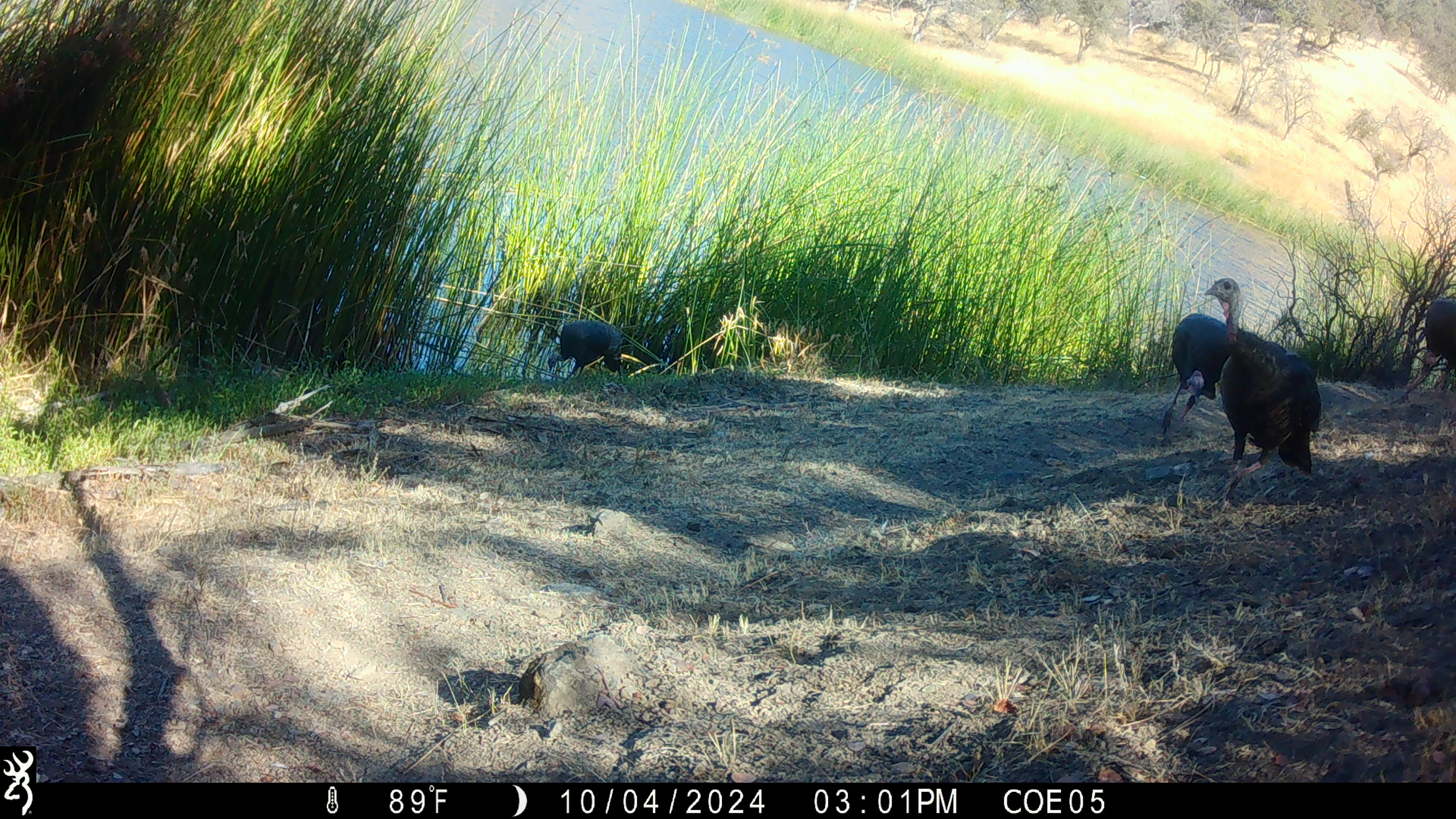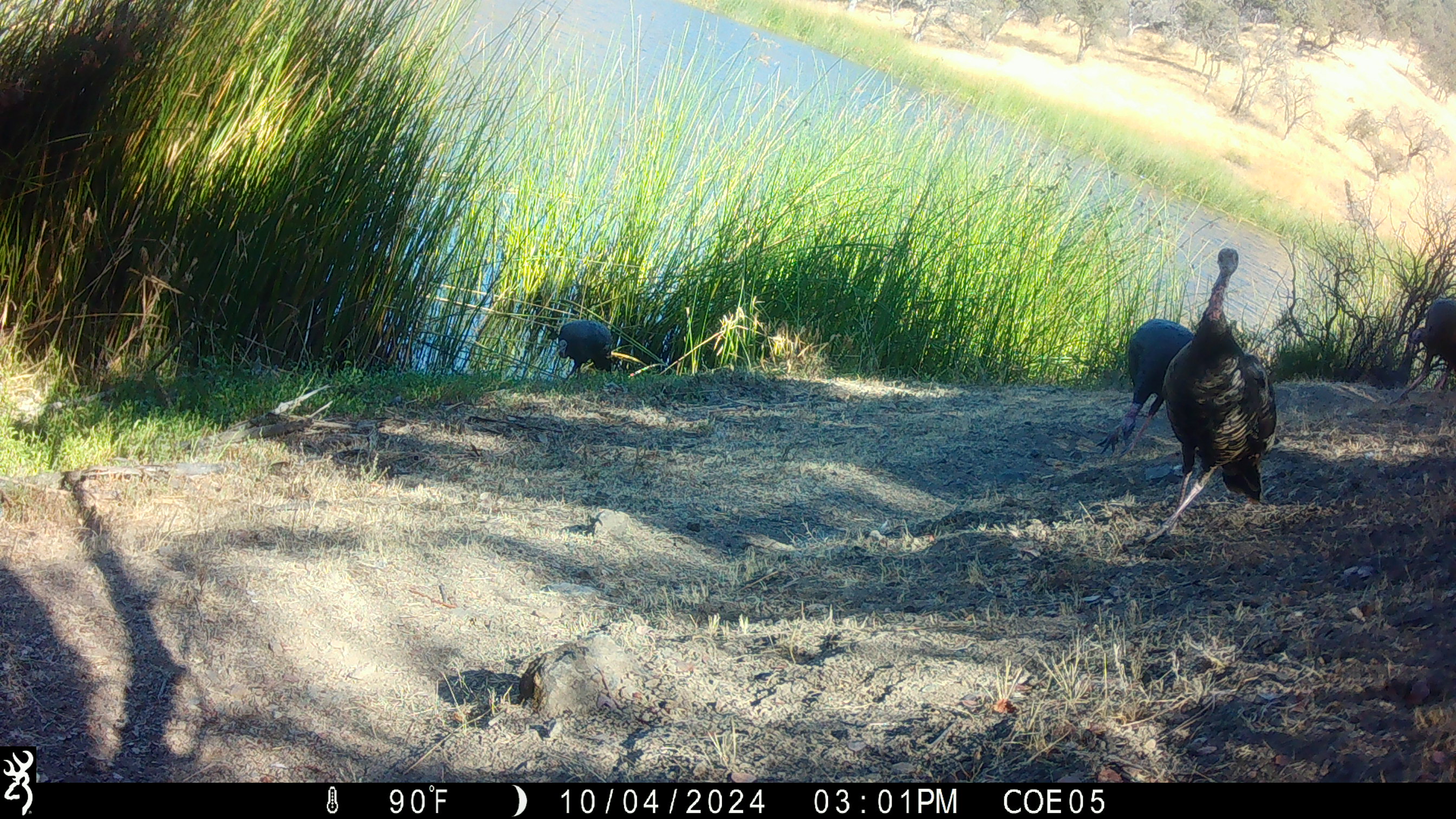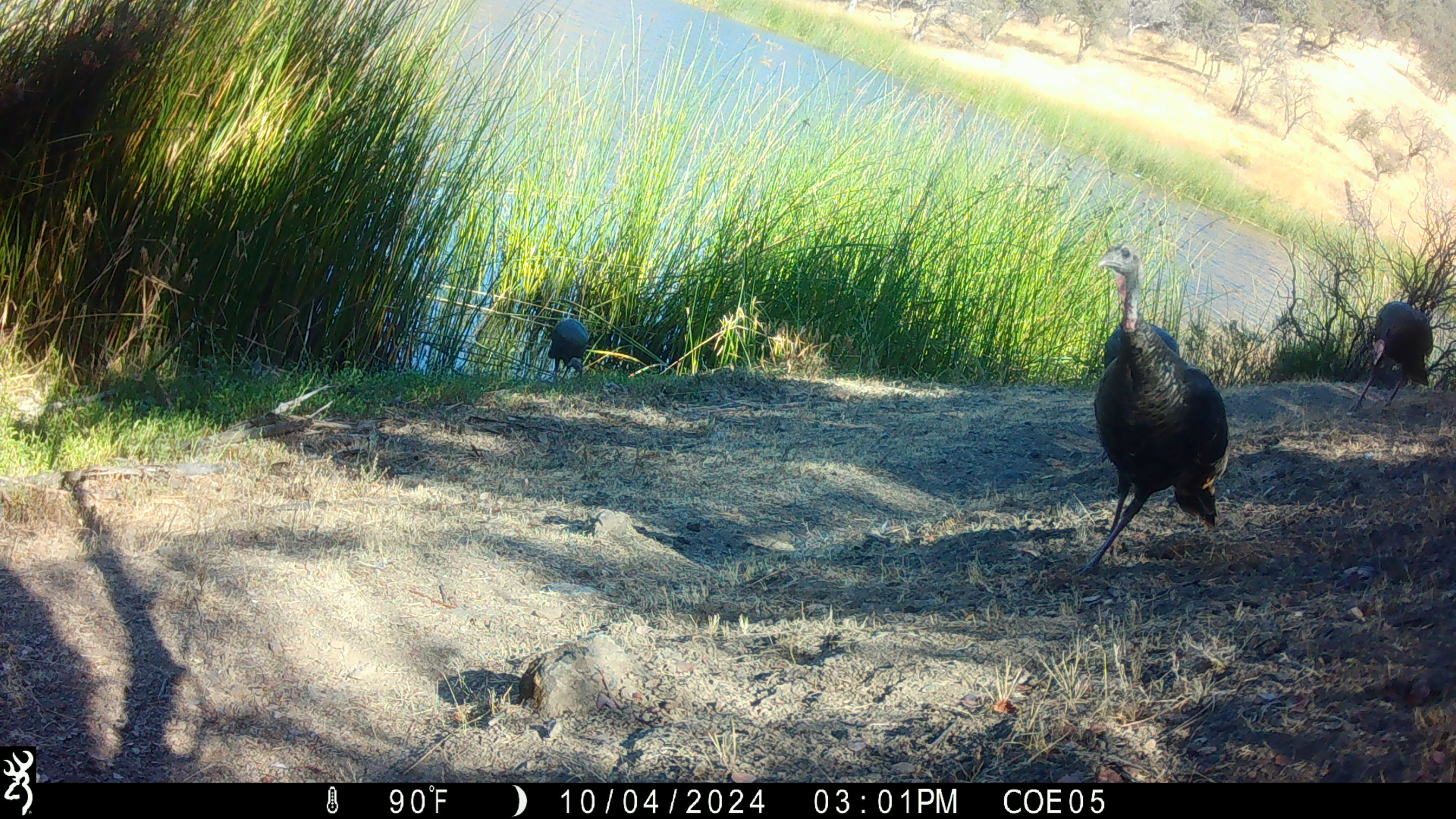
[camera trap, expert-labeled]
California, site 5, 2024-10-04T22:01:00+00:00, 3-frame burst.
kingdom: Animalia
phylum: Chordata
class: Aves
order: Galliformes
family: Phasianidae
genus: Meleagris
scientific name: Meleagris gallopavo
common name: turkey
Turkey (Meleagris gallopavo).